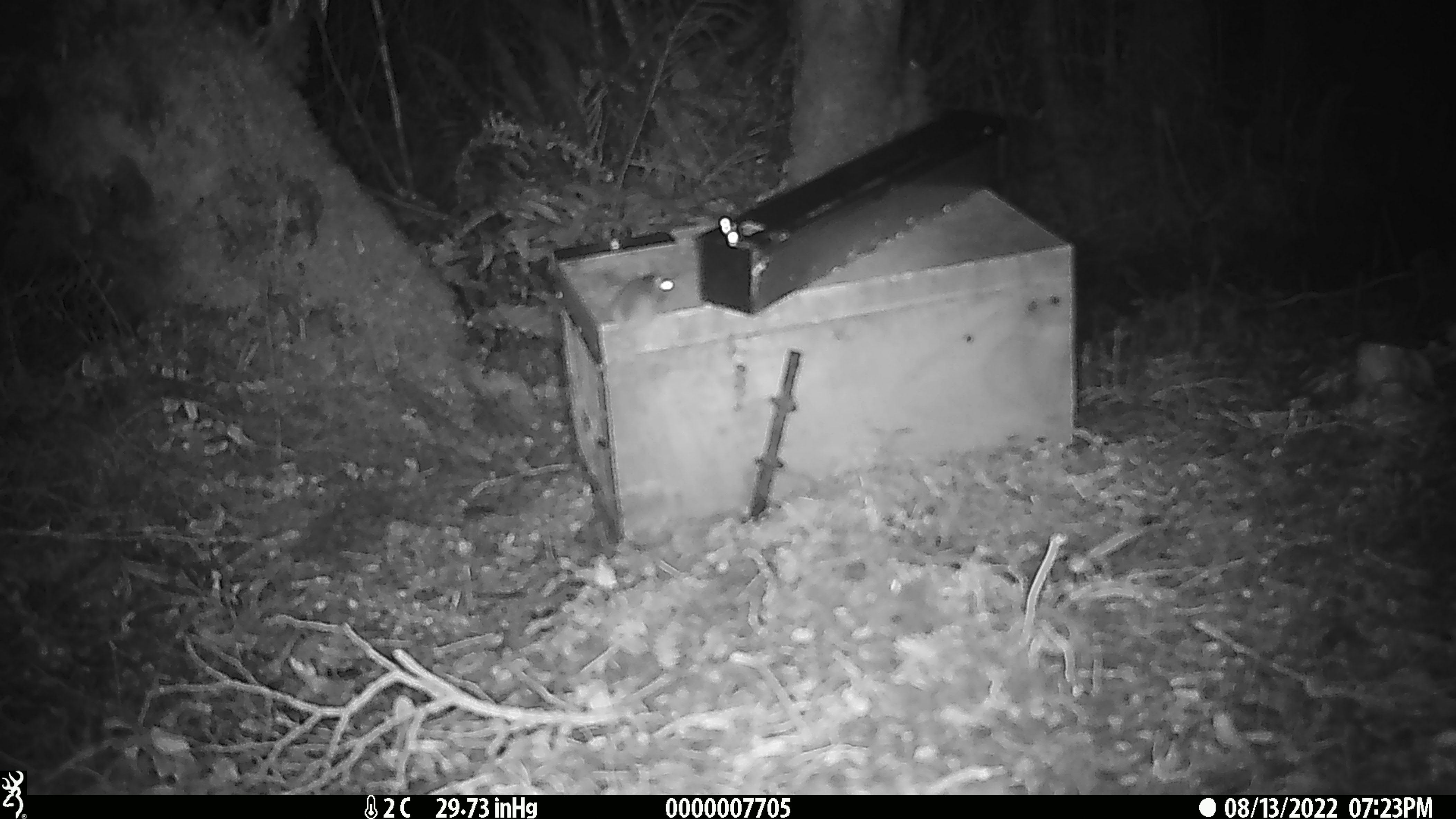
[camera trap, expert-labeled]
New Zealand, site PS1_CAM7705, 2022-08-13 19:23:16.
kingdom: Animalia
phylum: Chordata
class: Mammalia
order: Rodentia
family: Muridae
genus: Mus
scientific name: Mus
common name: mouse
Mouse (Mus).